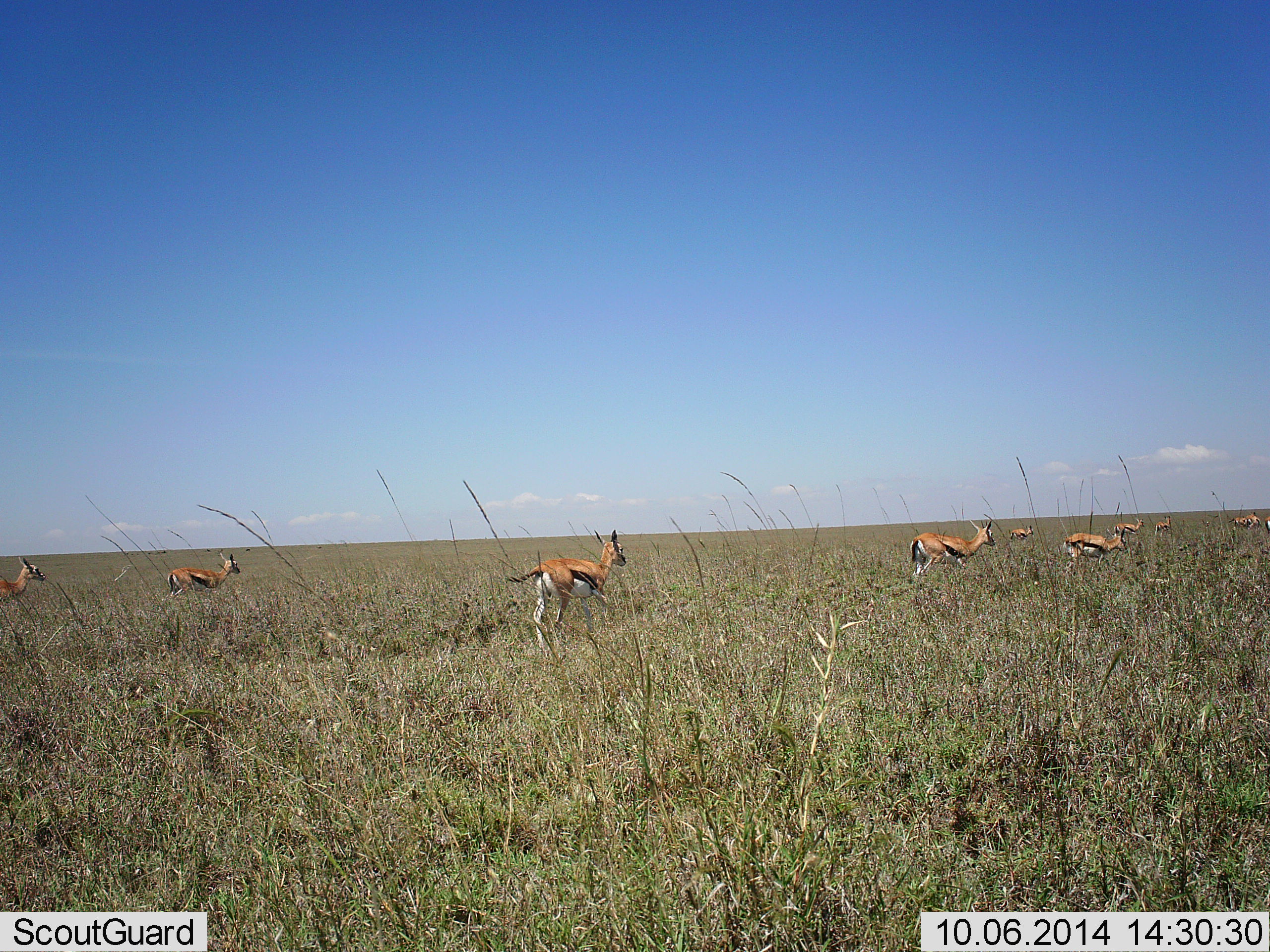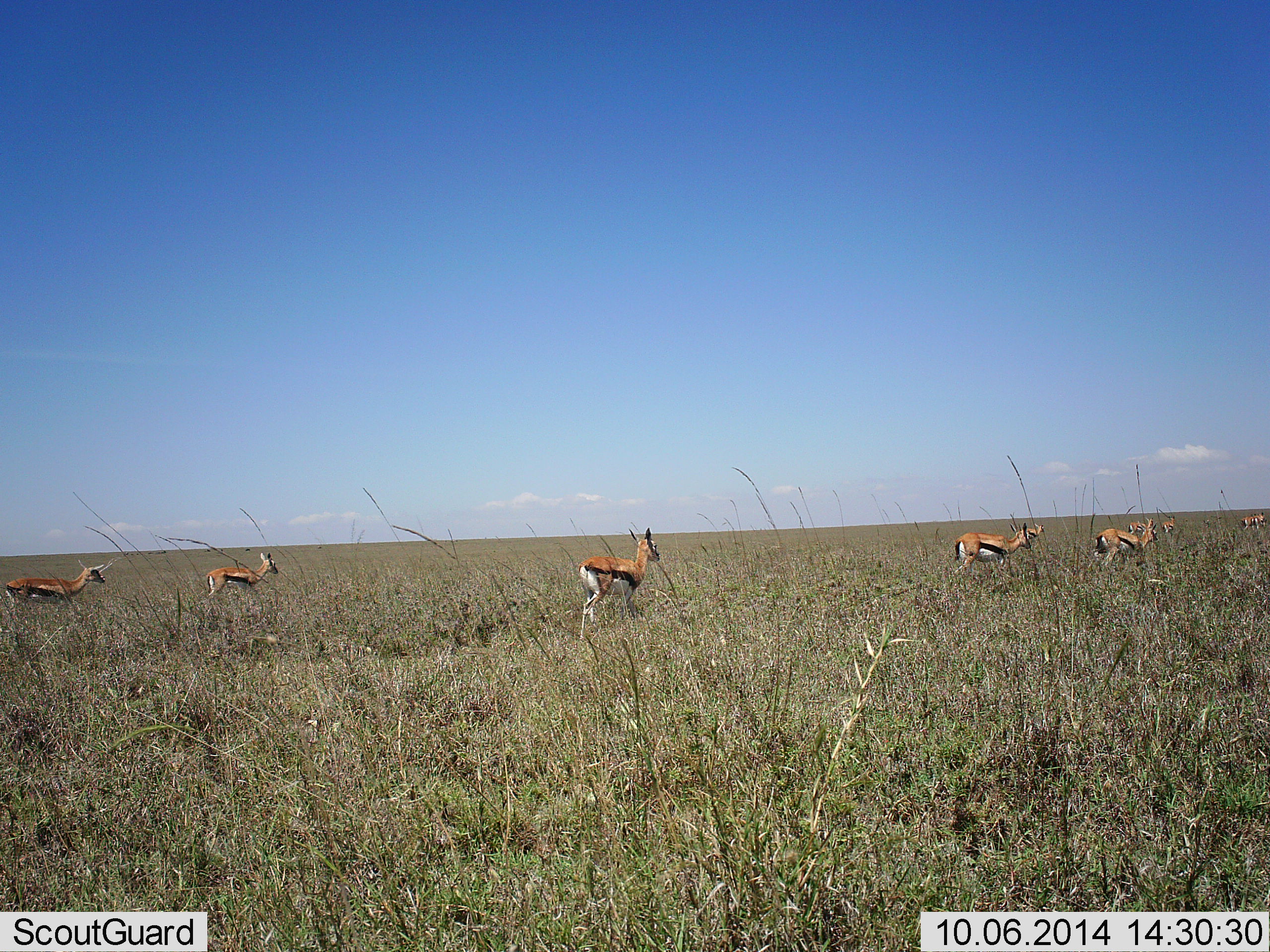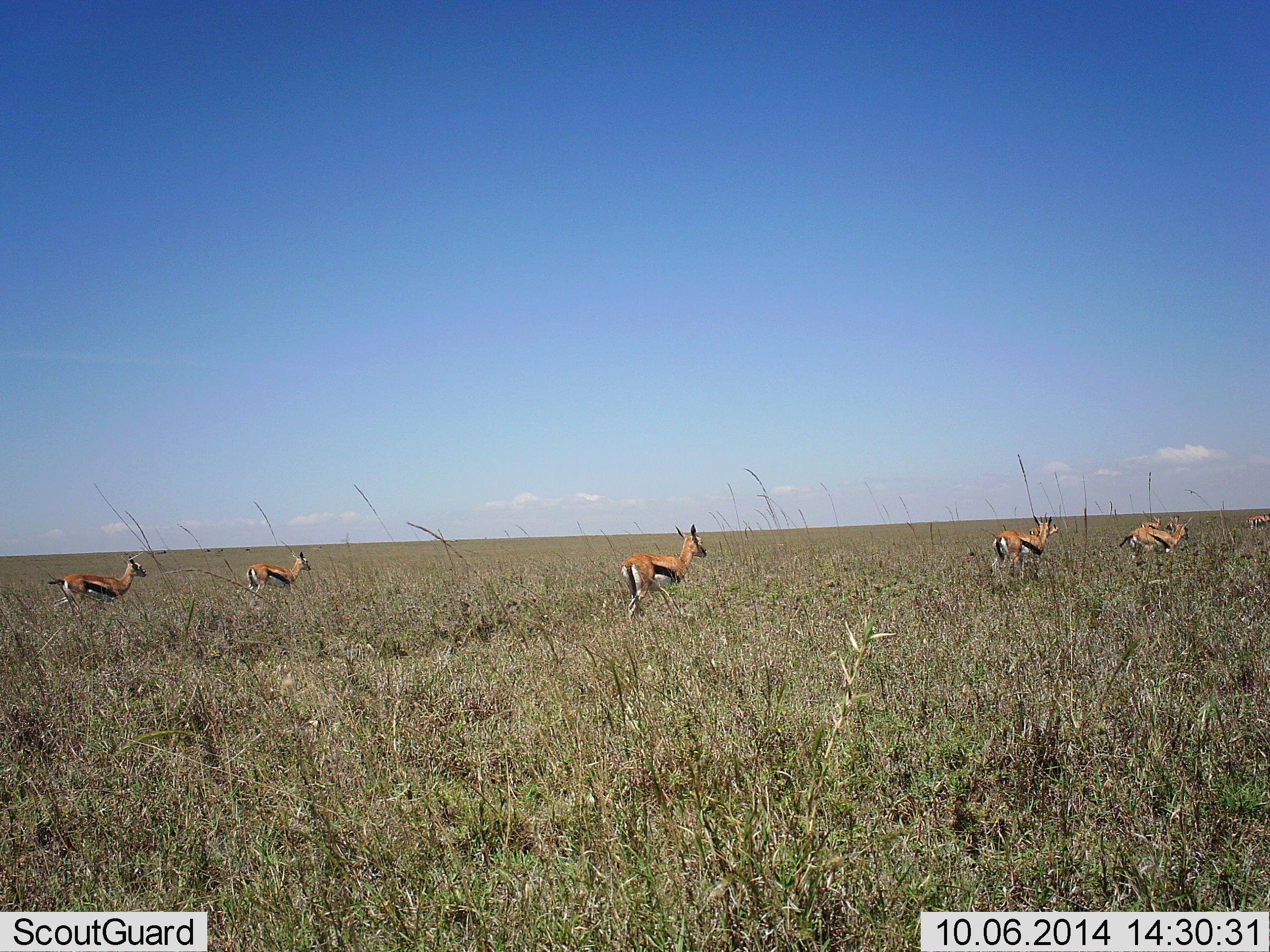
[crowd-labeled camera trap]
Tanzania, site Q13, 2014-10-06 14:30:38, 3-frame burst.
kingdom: Animalia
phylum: Chordata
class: Mammalia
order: Artiodactyla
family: Bovidae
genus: Eudorcas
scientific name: Eudorcas thomsonii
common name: thomson's gazelle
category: gazellethomsons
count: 9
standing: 30%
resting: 0%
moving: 80%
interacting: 0%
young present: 10%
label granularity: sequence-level